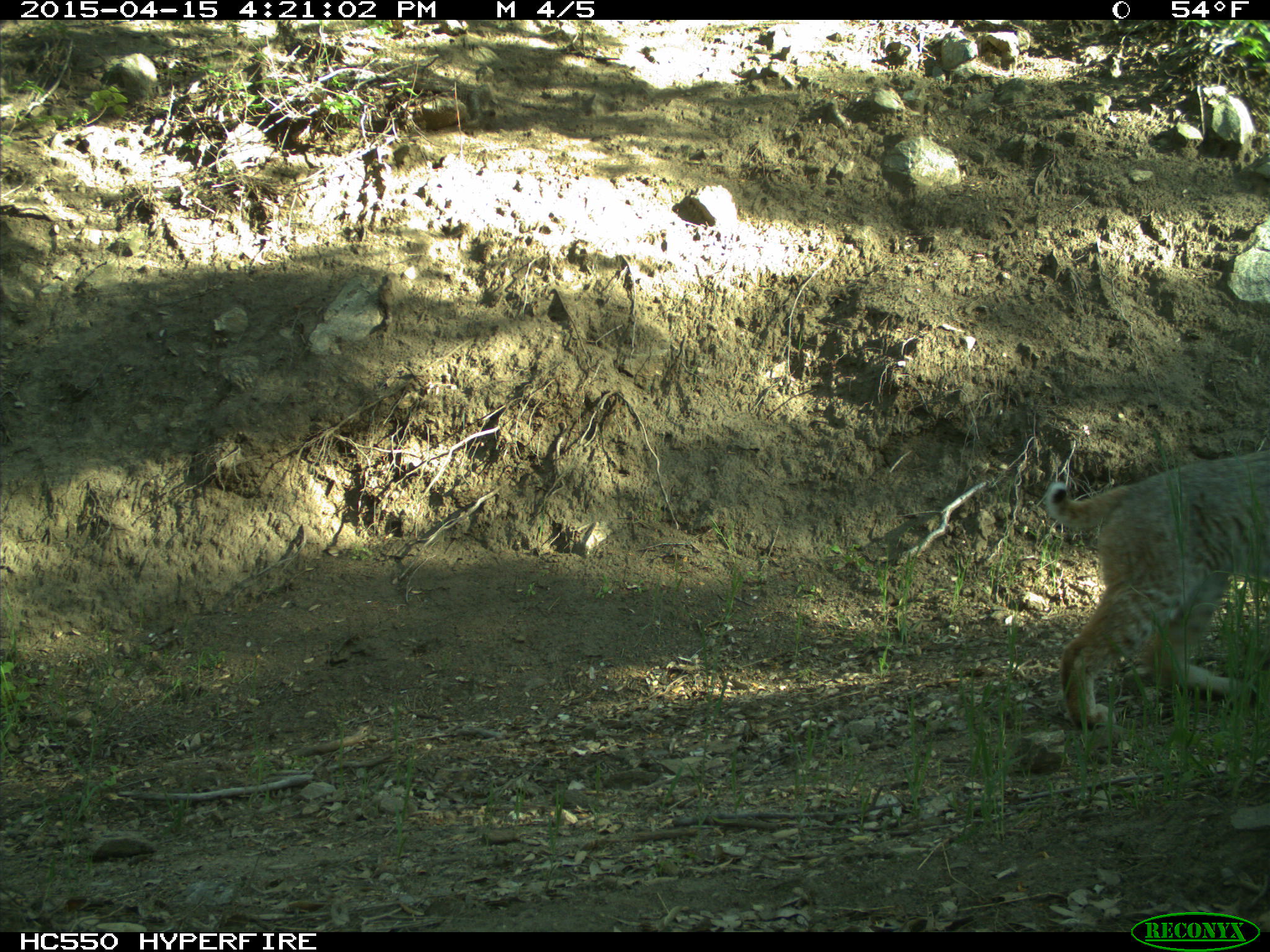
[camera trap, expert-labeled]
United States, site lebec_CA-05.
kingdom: Animalia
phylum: Chordata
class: Mammalia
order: Carnivora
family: Felidae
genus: Lynx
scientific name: Lynx rufus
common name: bobcat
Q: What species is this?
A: Lynx rufus (bobcat).